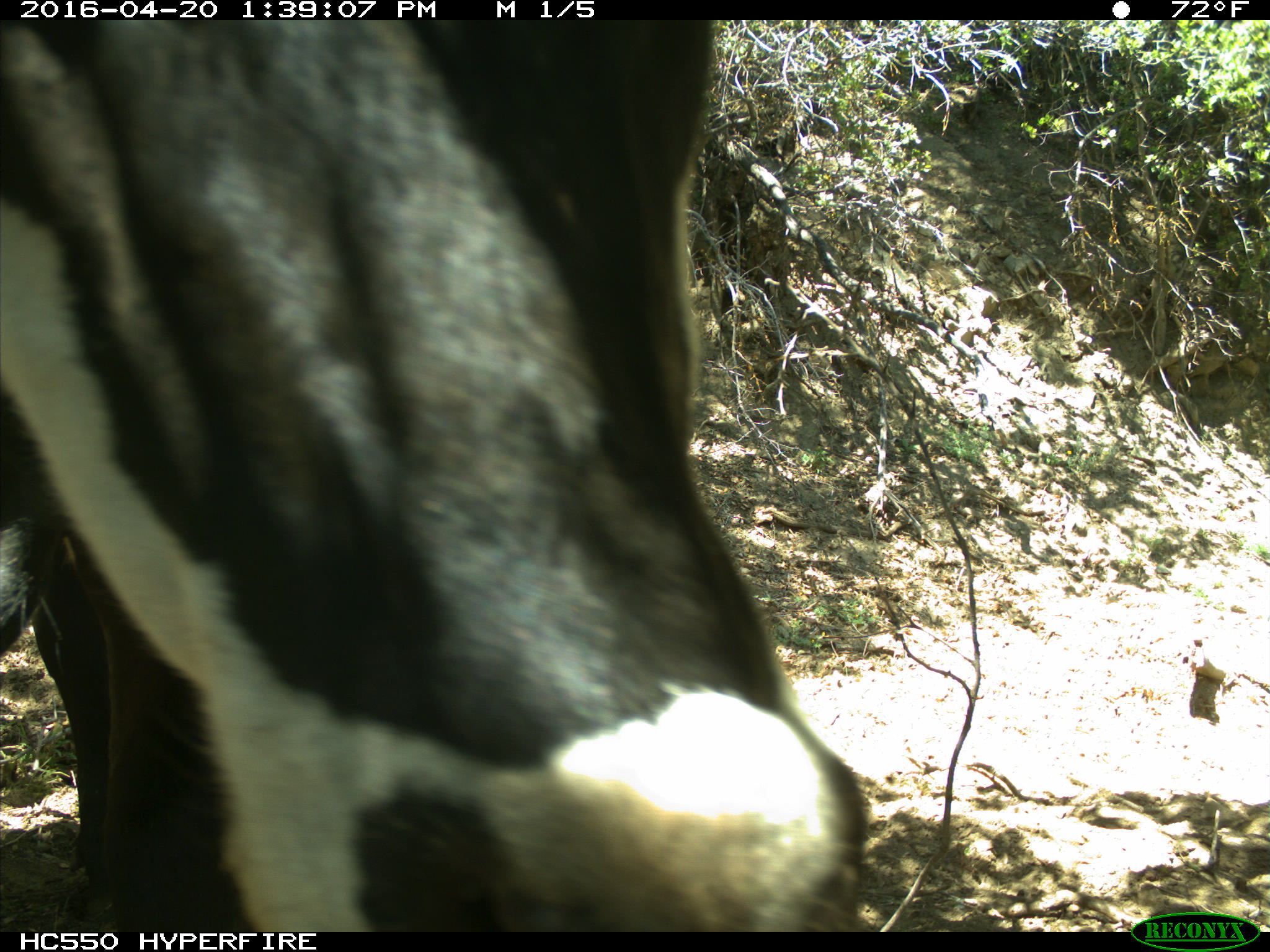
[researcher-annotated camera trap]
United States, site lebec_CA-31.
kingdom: Animalia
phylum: Chordata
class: Mammalia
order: Artiodactyla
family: Bovidae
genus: Bos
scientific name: Bos taurus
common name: domestic cow